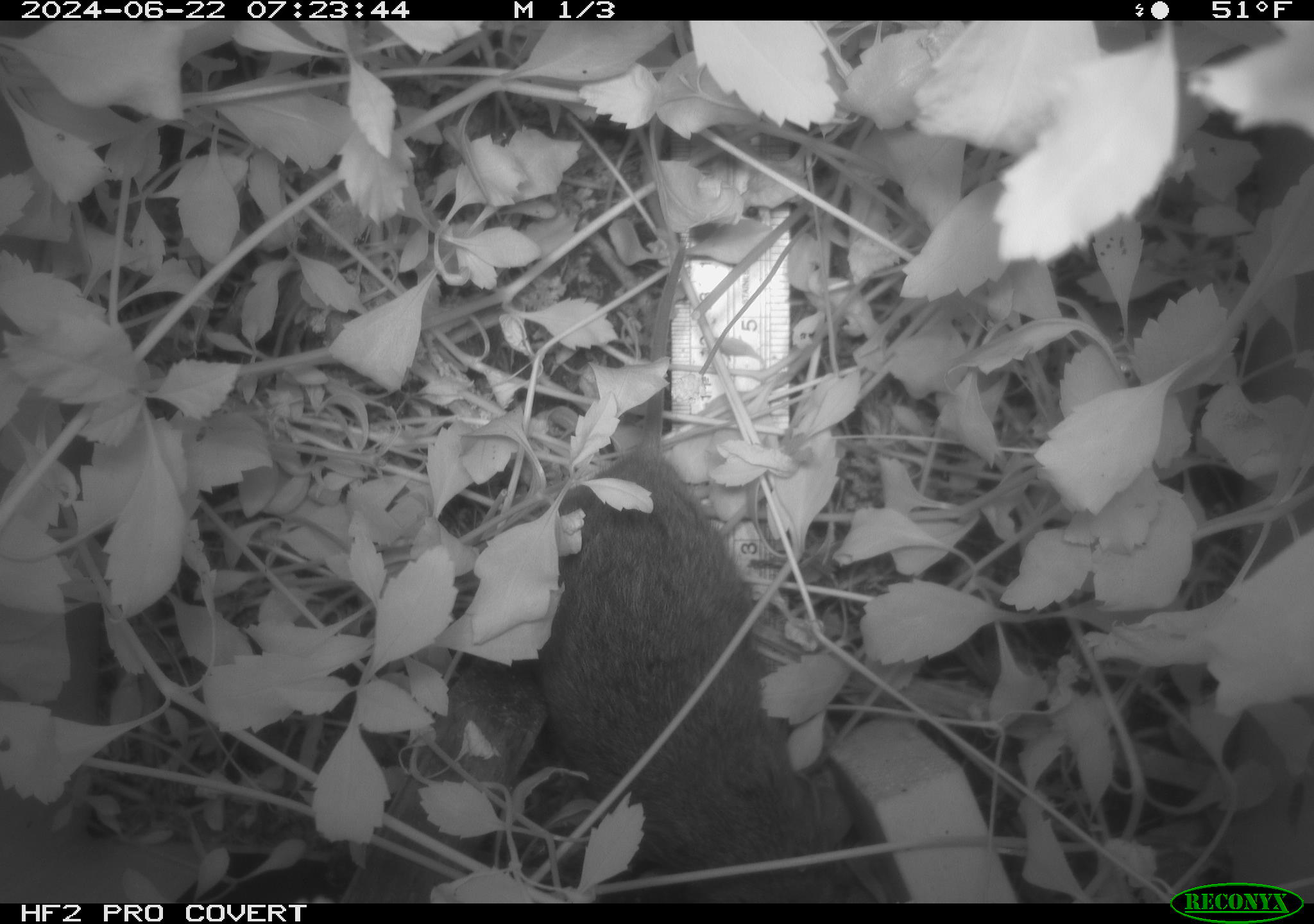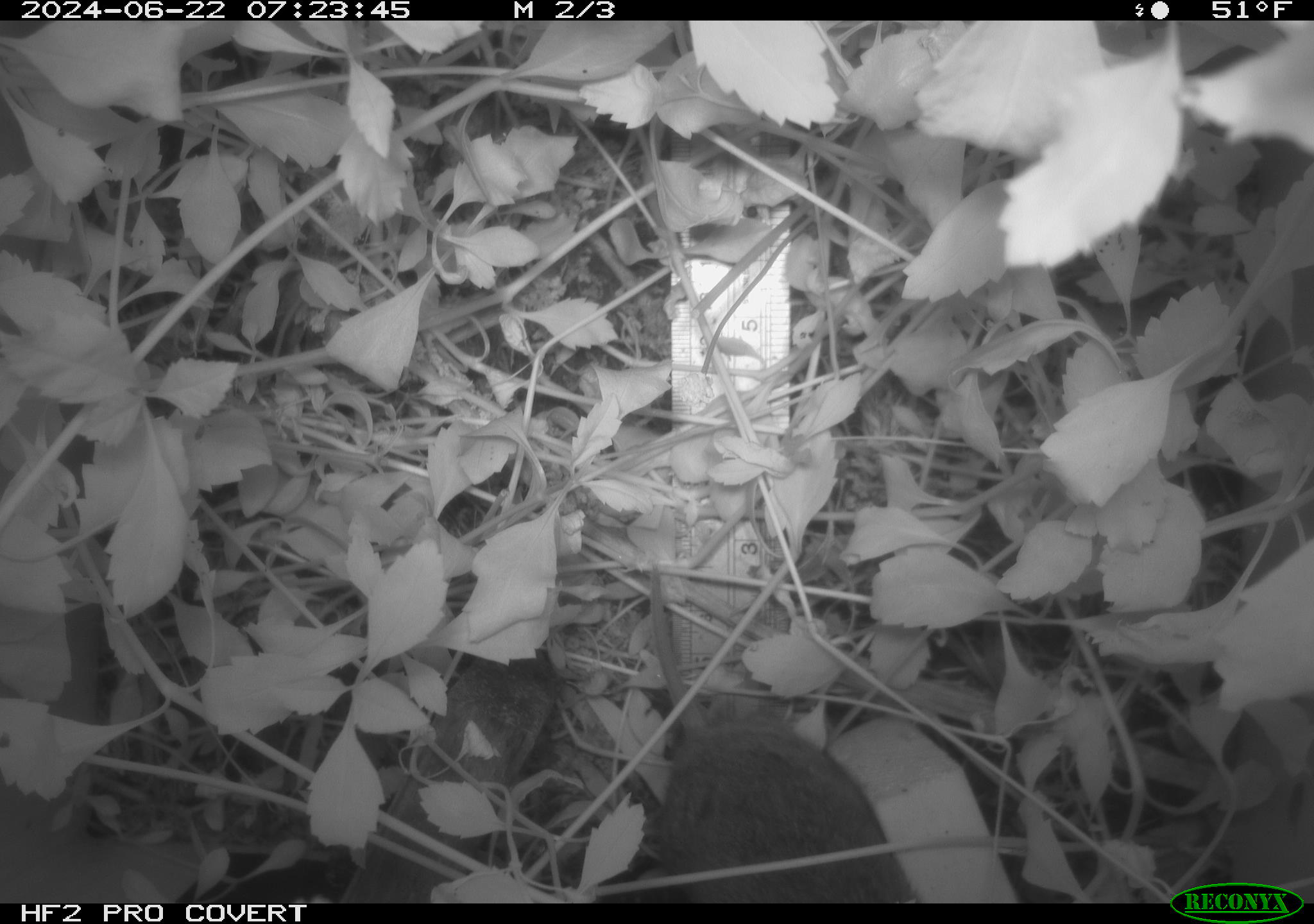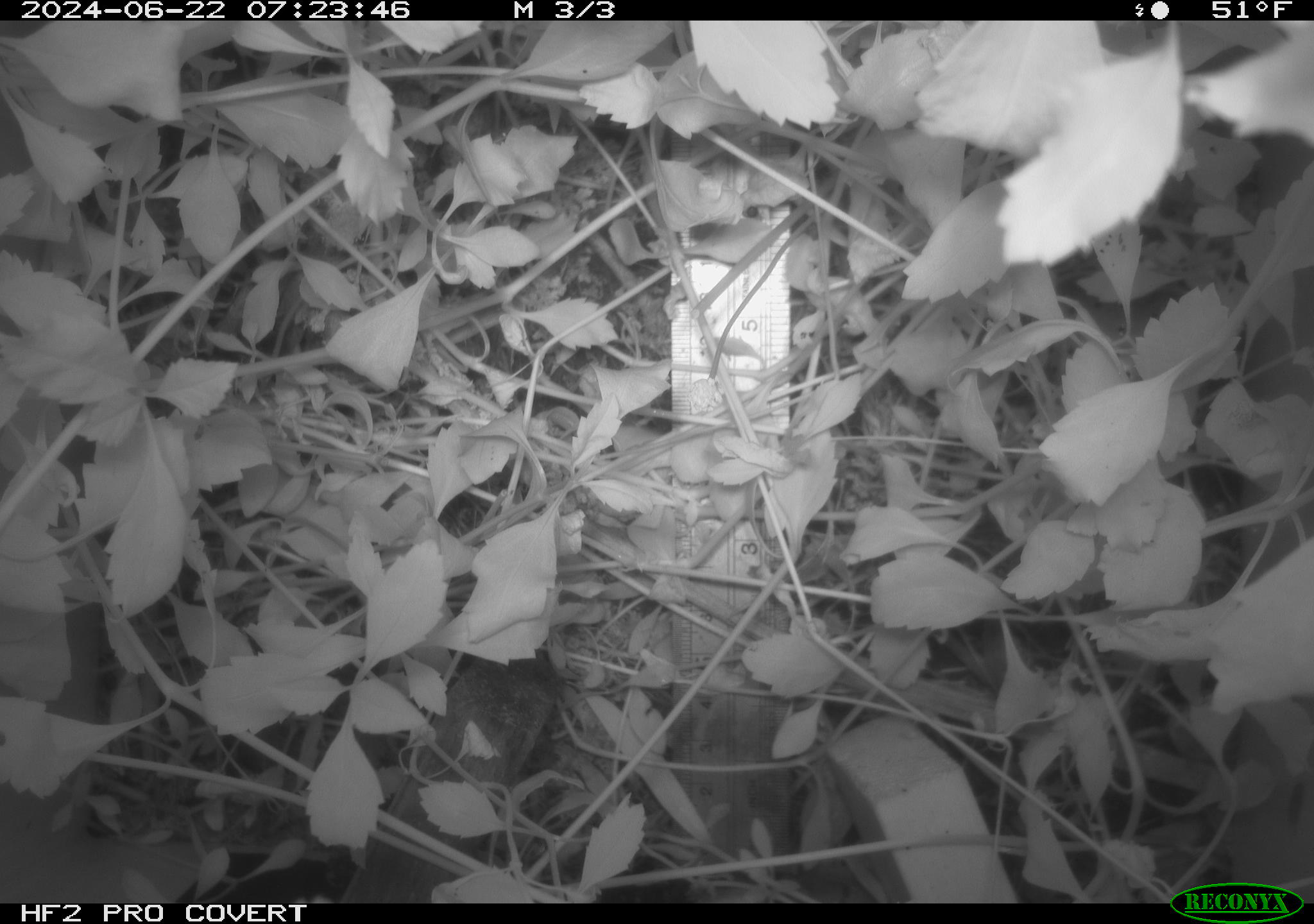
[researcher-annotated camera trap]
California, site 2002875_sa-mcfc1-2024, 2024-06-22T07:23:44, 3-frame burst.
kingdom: Animalia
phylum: Chordata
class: Mammalia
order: Rodentia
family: Cricetidae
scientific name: Arvicolinae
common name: voles, lemmings, and muskrats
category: arvicolinae subfamily